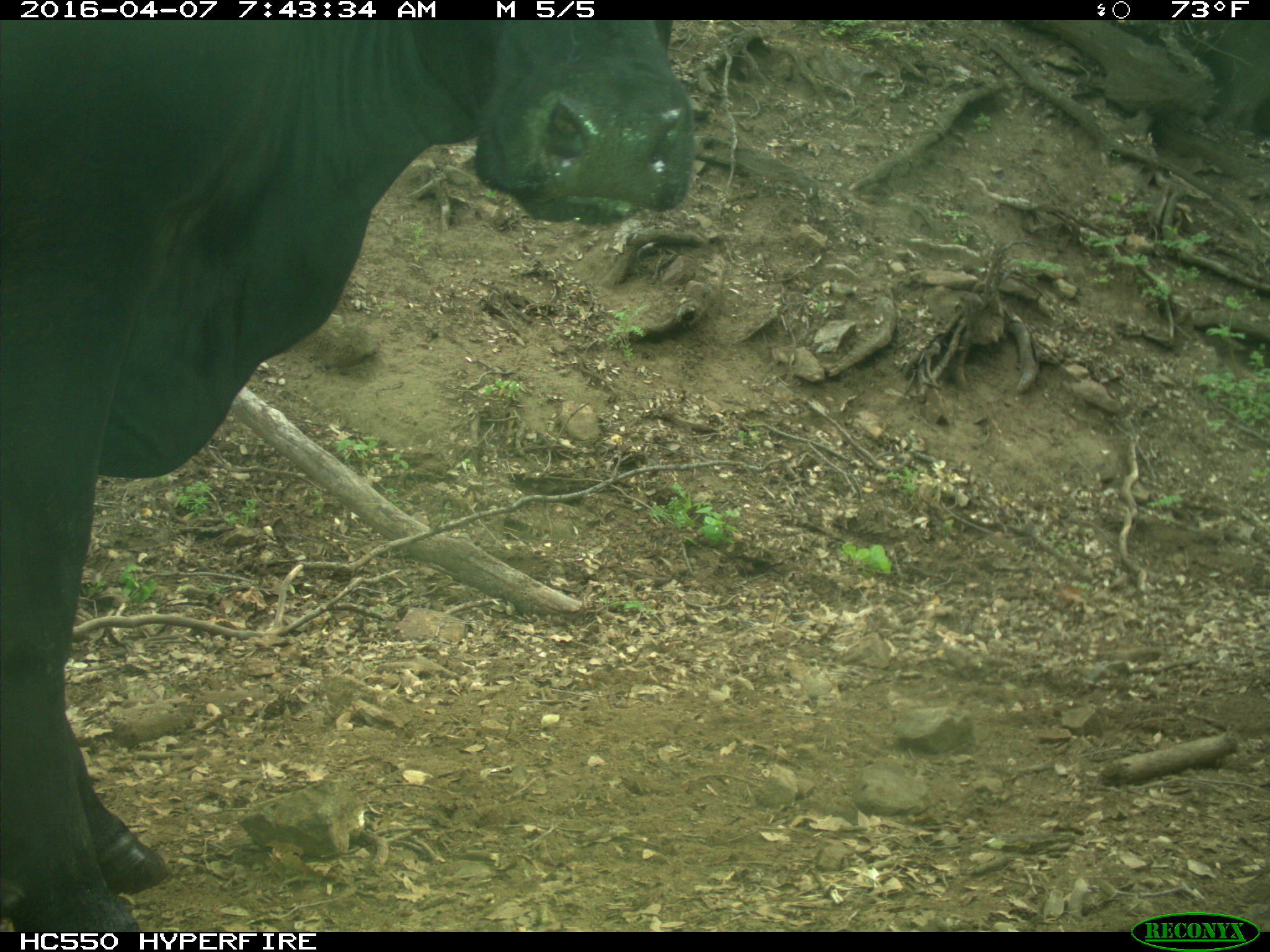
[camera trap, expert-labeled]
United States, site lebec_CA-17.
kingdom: Animalia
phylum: Chordata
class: Mammalia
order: Artiodactyla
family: Bovidae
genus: Bos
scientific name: Bos taurus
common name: domestic cow